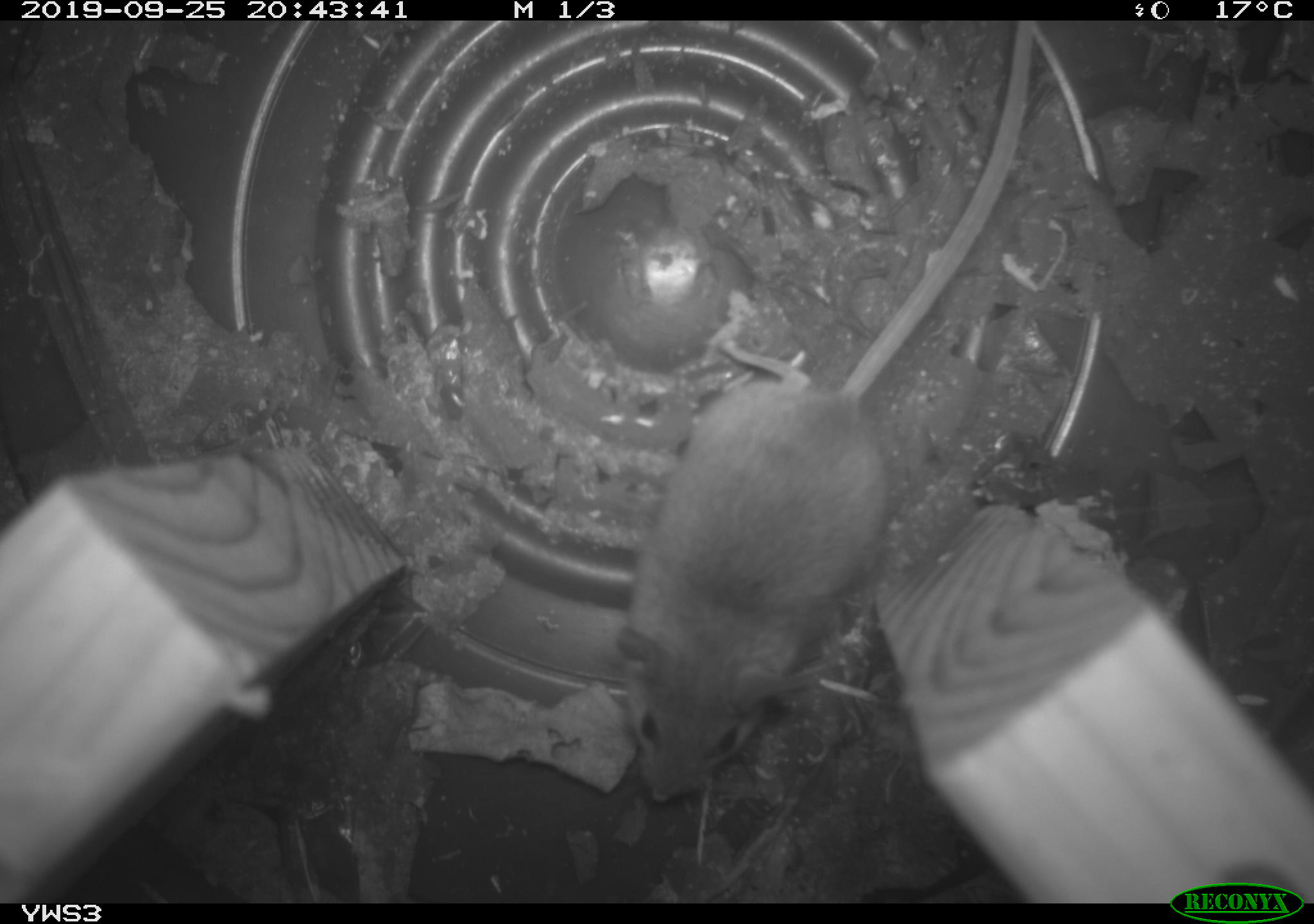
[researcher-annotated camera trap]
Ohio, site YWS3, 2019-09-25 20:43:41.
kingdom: Animalia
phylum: Chordata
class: Mammalia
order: Rodentia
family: Cricetidae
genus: Peromyscus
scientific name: Peromyscus leucopus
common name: white-footed mouse